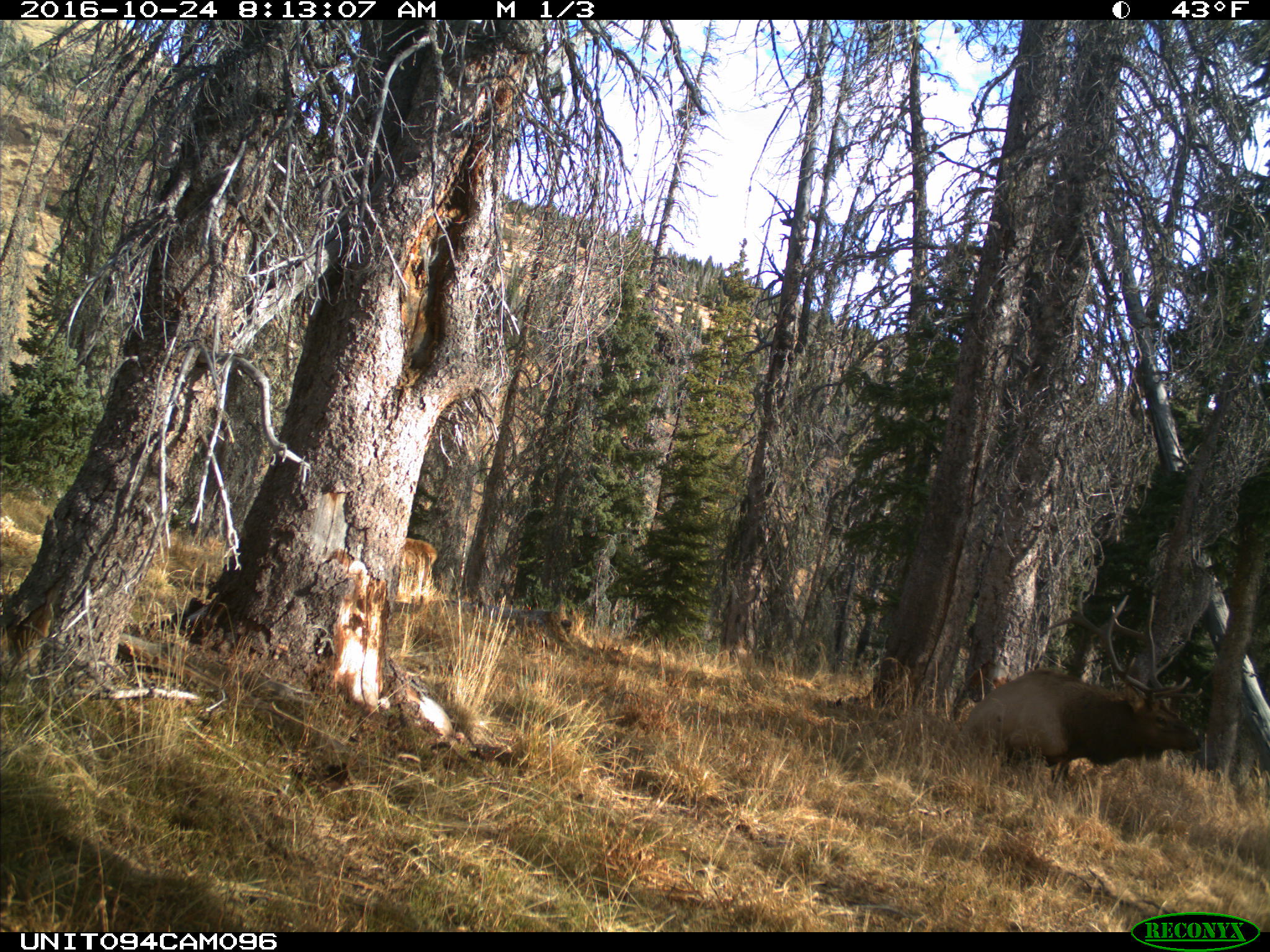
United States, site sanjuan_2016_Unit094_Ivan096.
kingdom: Animalia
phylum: Chordata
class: Mammalia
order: Artiodactyla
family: Cervidae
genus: Cervus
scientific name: Cervus elaphus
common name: red deer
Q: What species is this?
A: Cervus elaphus (red deer).